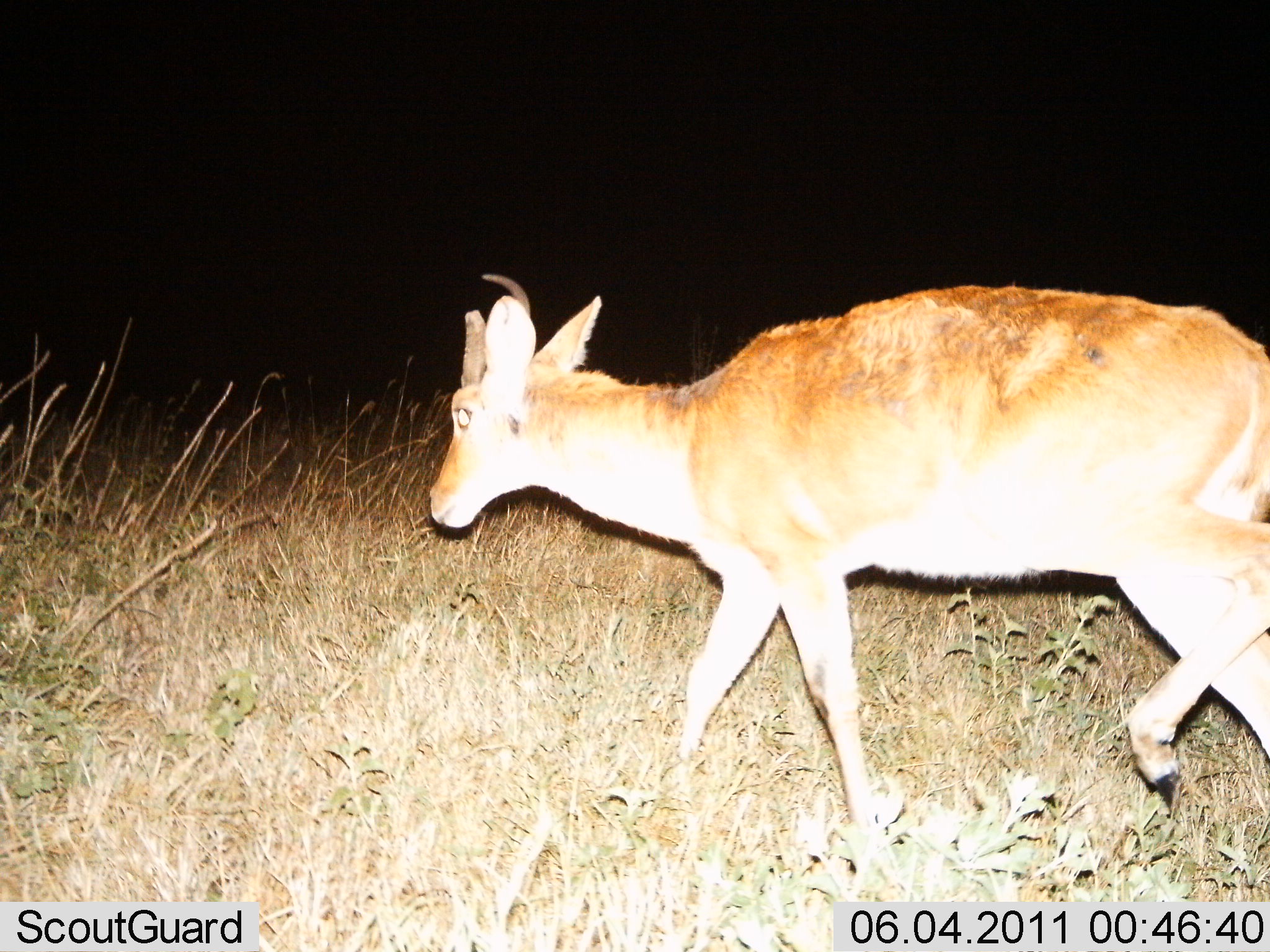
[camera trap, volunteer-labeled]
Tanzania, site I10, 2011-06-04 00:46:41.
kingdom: Animalia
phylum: Chordata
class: Mammalia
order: Artiodactyla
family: Bovidae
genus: Redunca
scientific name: Redunca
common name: reedbuck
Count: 1.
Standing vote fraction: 9%.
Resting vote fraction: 0%.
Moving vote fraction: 91%.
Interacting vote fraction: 0%.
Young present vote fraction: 0%.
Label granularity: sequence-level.